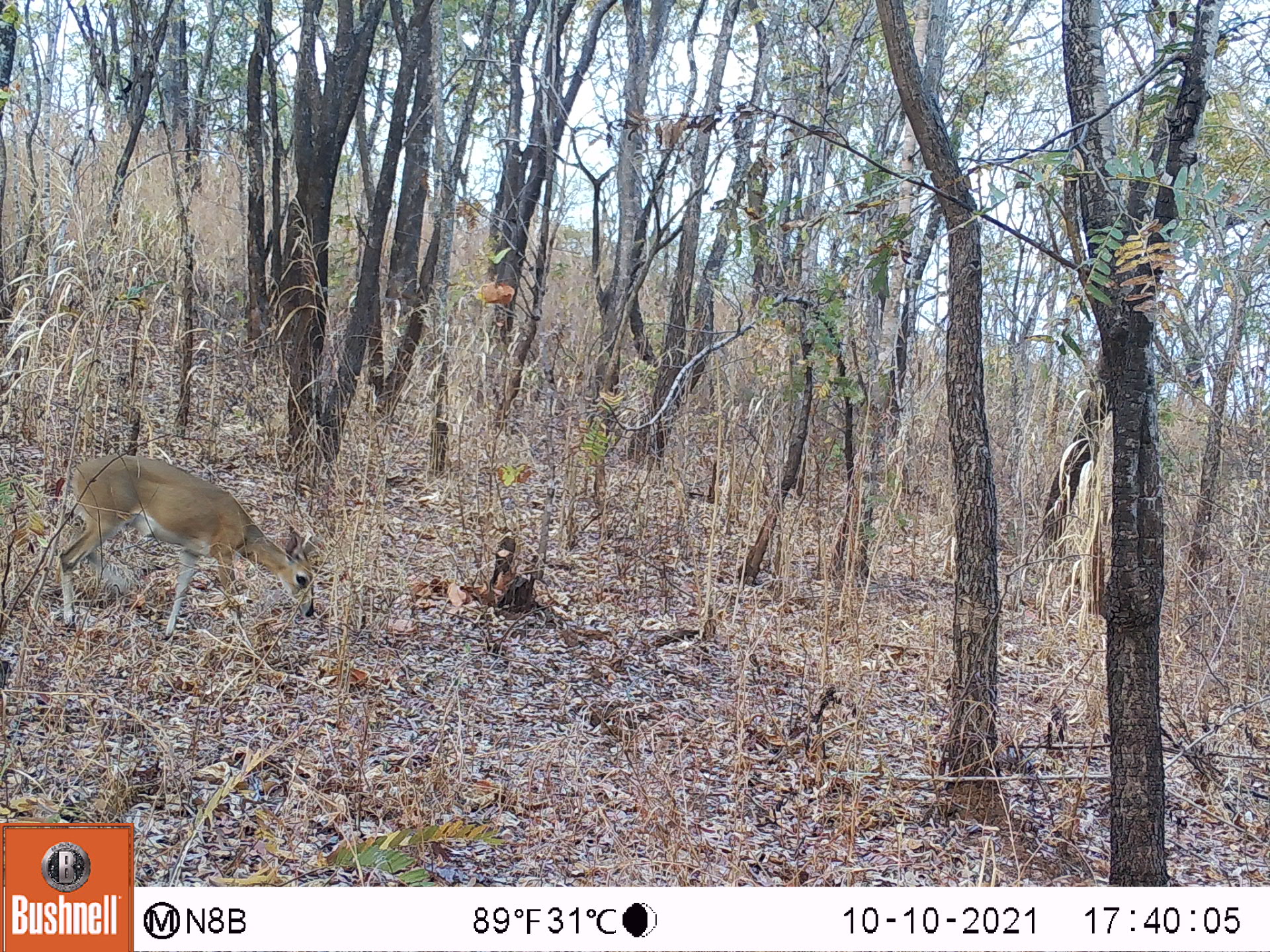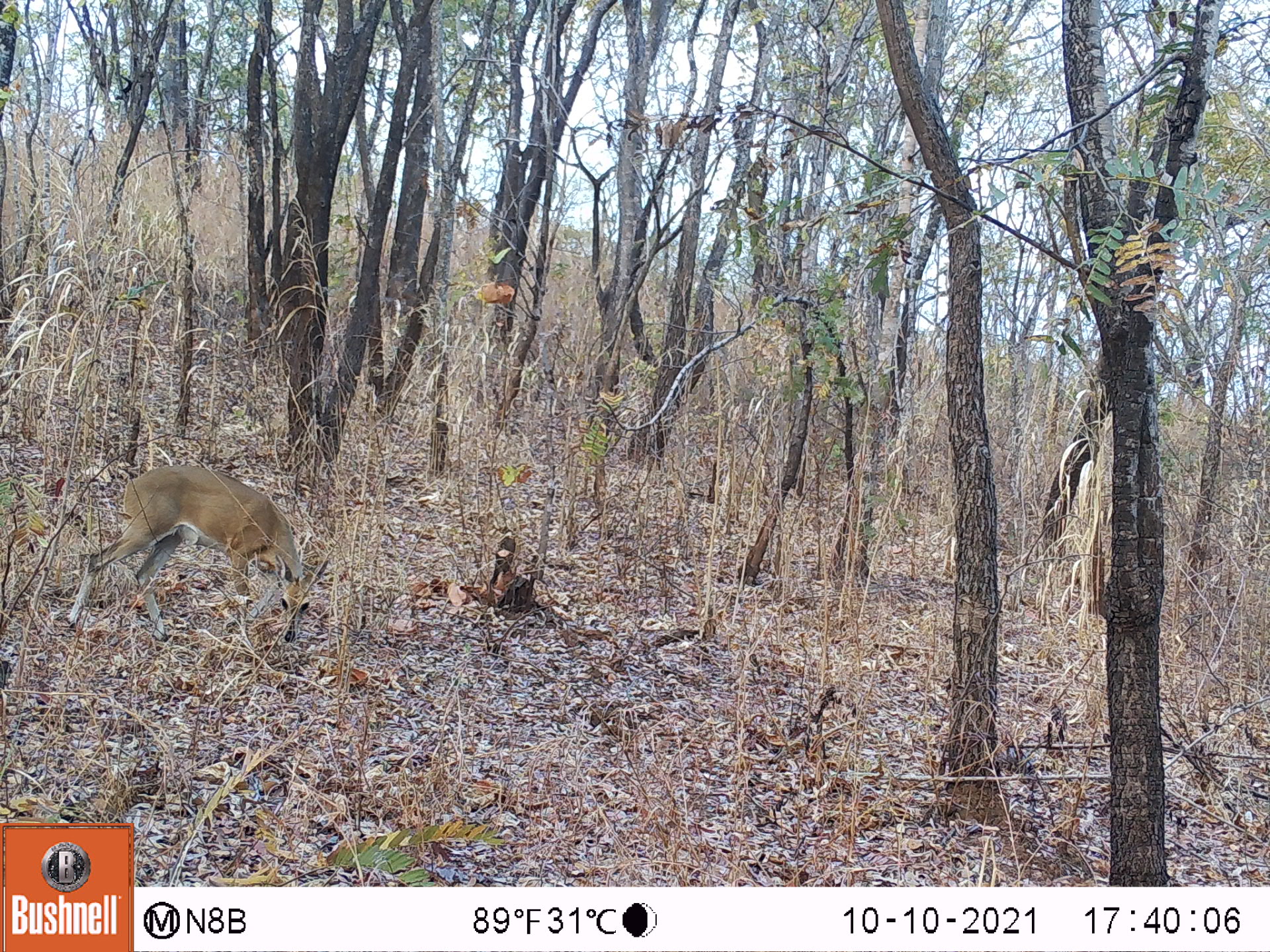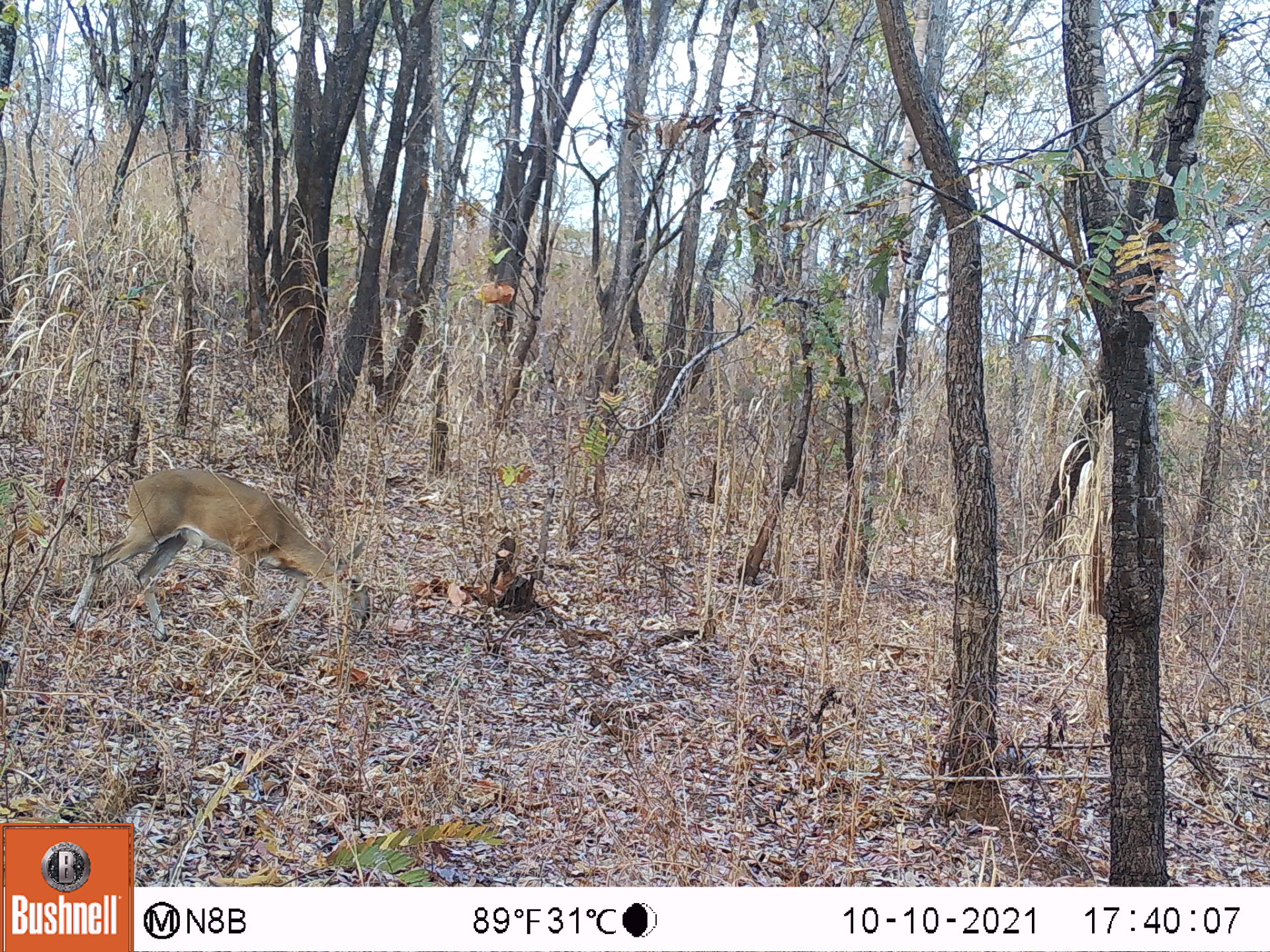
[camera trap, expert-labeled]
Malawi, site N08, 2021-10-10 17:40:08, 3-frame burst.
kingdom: Animalia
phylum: Chordata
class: Mammalia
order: Artiodactyla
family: Bovidae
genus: Sylvicapra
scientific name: Sylvicapra grimmia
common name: common duiker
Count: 1.